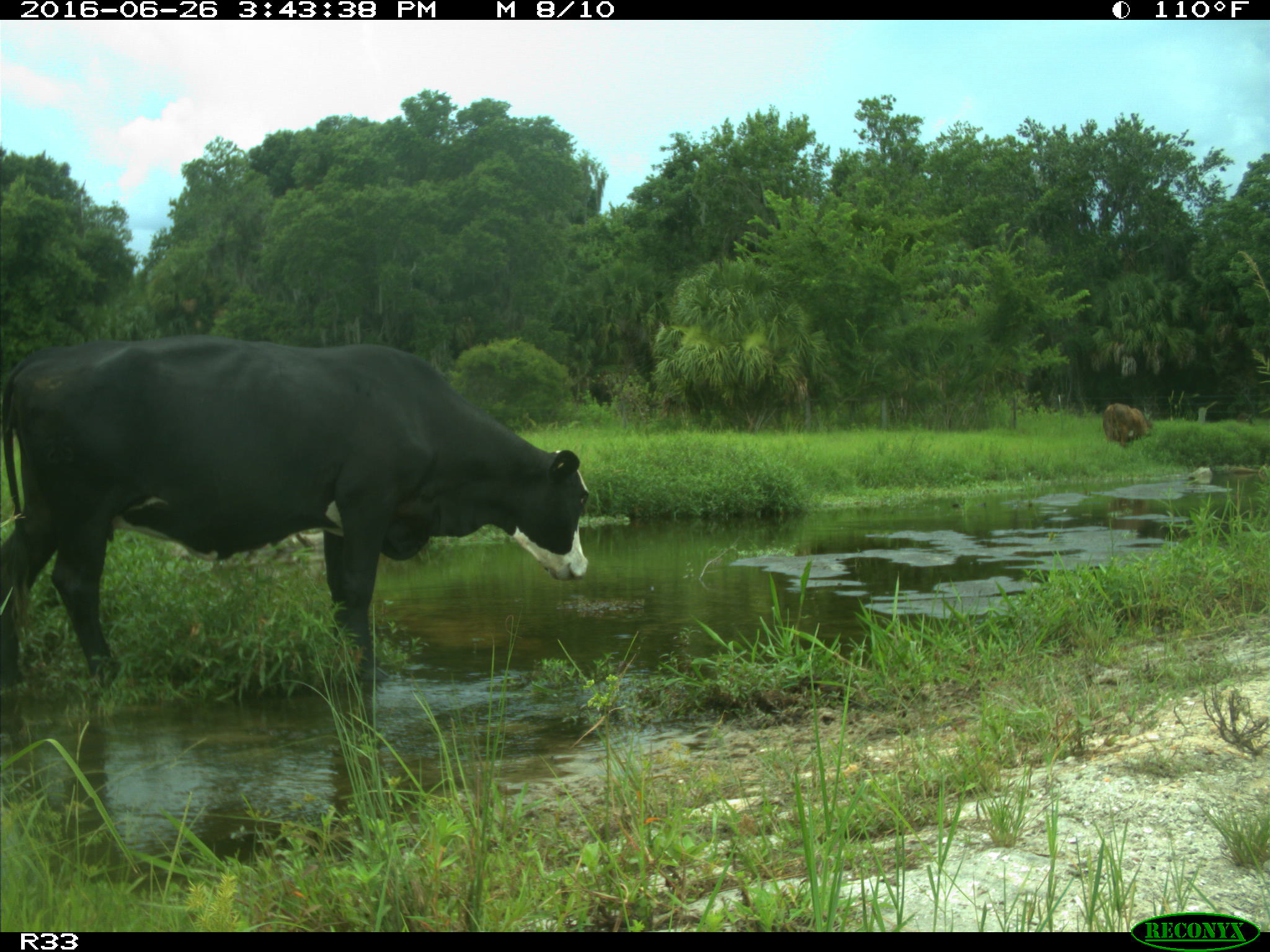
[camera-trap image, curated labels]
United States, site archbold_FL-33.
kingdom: Animalia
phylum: Chordata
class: Mammalia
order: Artiodactyla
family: Bovidae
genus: Bos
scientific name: Bos taurus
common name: domestic cow